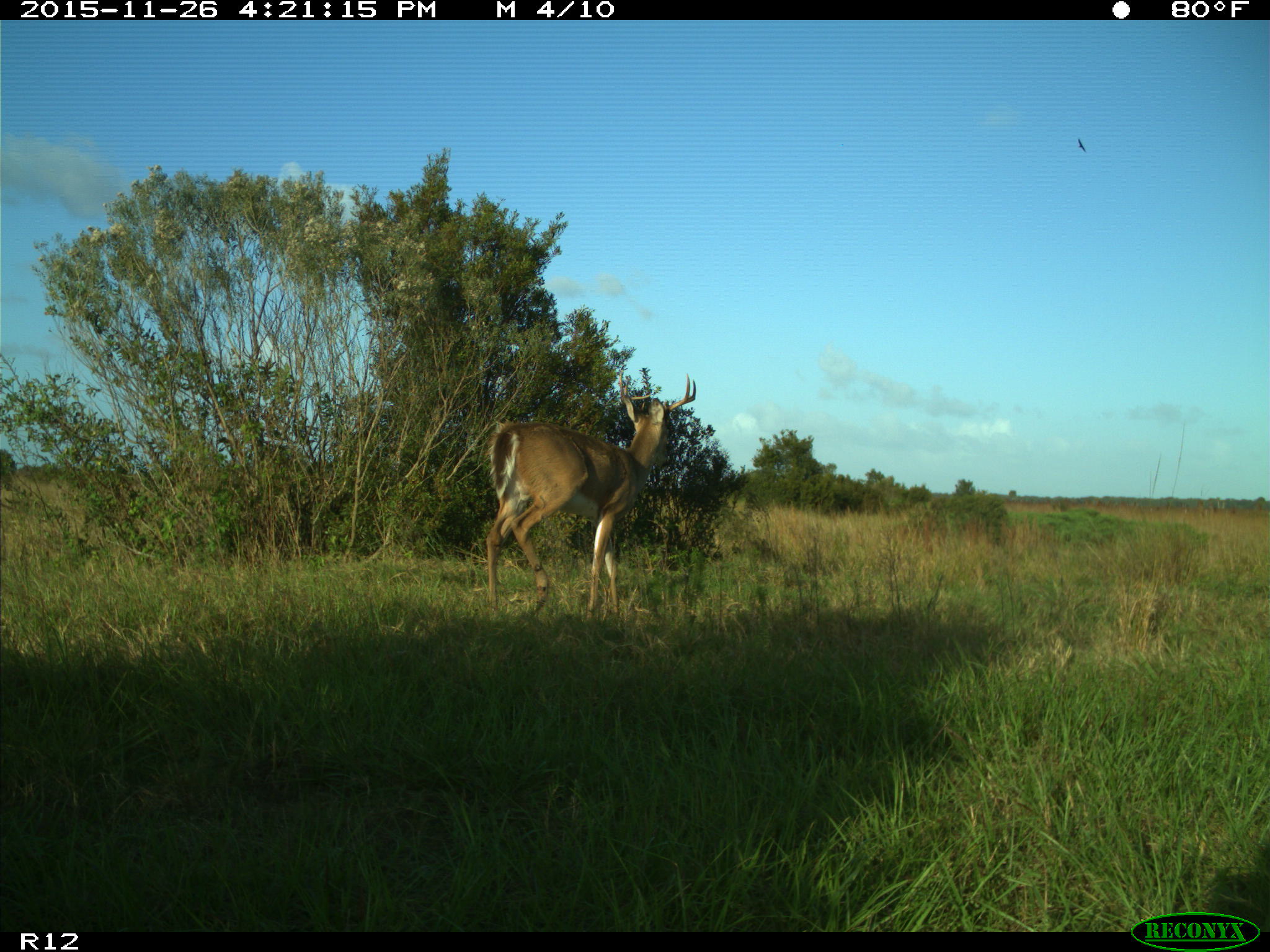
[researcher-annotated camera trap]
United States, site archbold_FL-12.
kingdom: Animalia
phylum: Chordata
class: Mammalia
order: Artiodactyla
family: Cervidae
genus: Odocoileus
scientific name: Odocoileus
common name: deer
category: unidentified deer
Unidentified deer (deer) (Odocoileus).